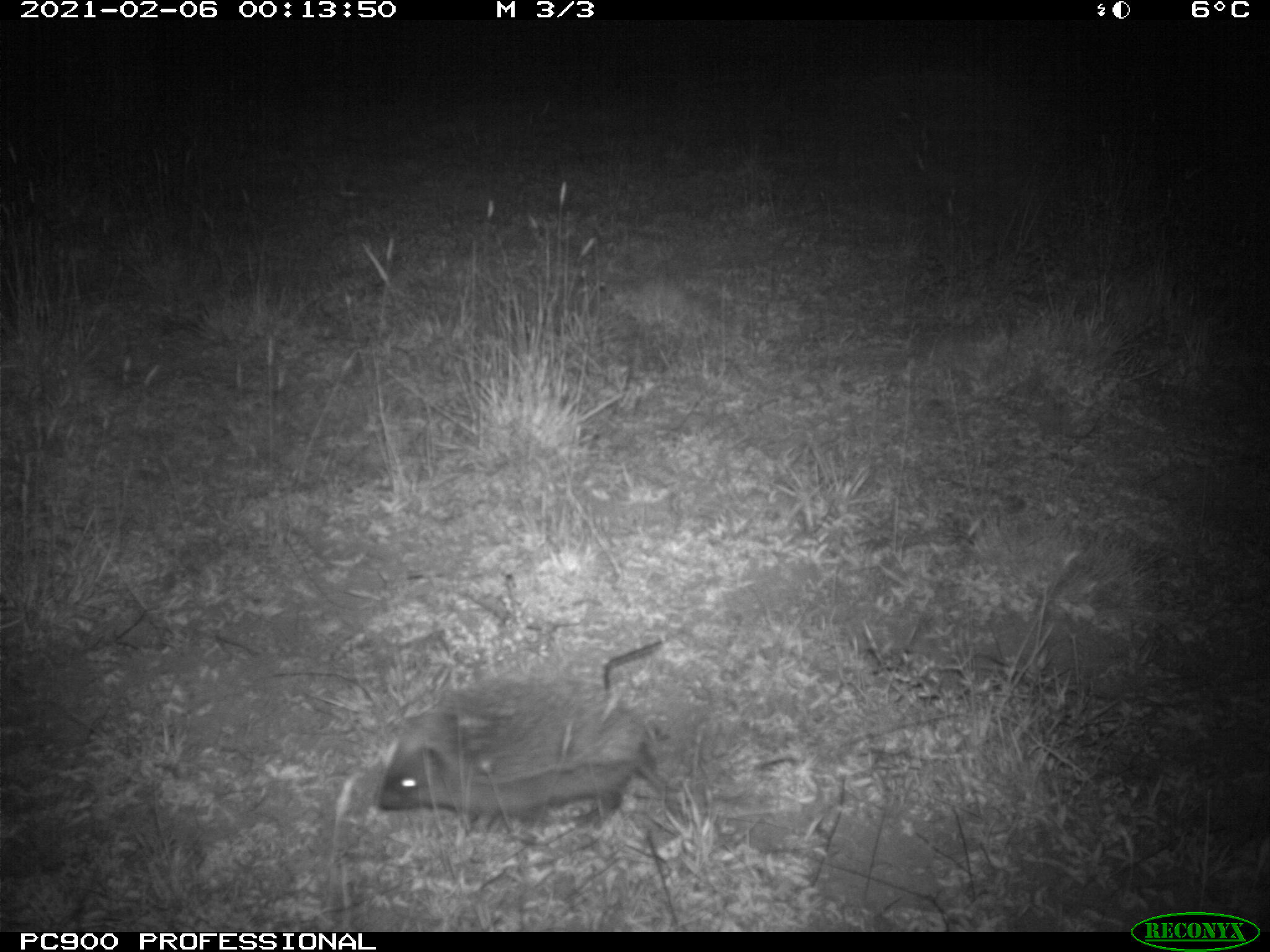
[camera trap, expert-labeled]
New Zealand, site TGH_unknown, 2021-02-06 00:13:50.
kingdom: Animalia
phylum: Chordata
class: Mammalia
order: Eulipotyphla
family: Erinaceidae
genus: Erinaceus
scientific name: Erinaceus europaeus europaeus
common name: european hedgehog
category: hedgehog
Hedgehog (european hedgehog) (Erinaceus europaeus europaeus).